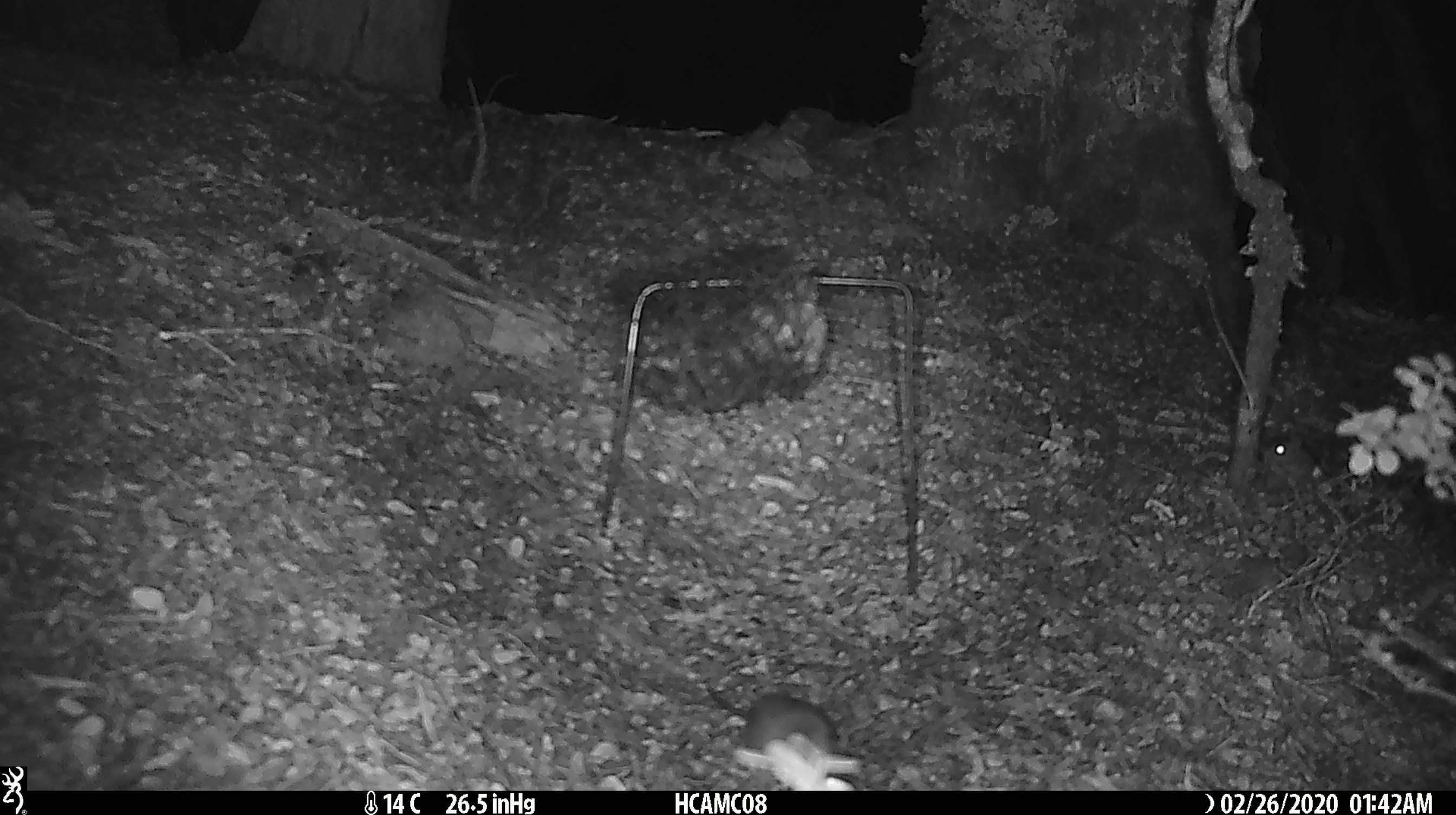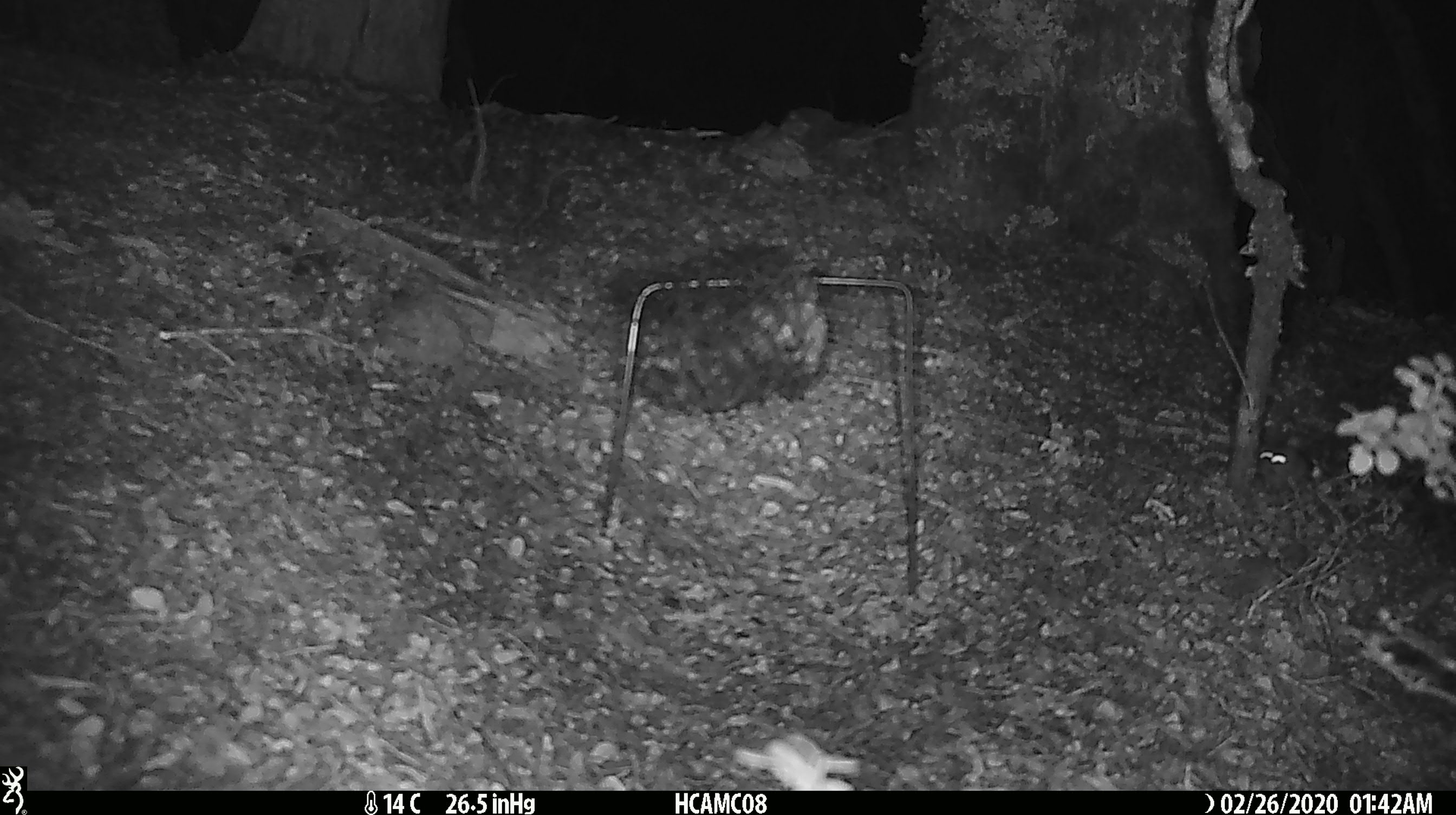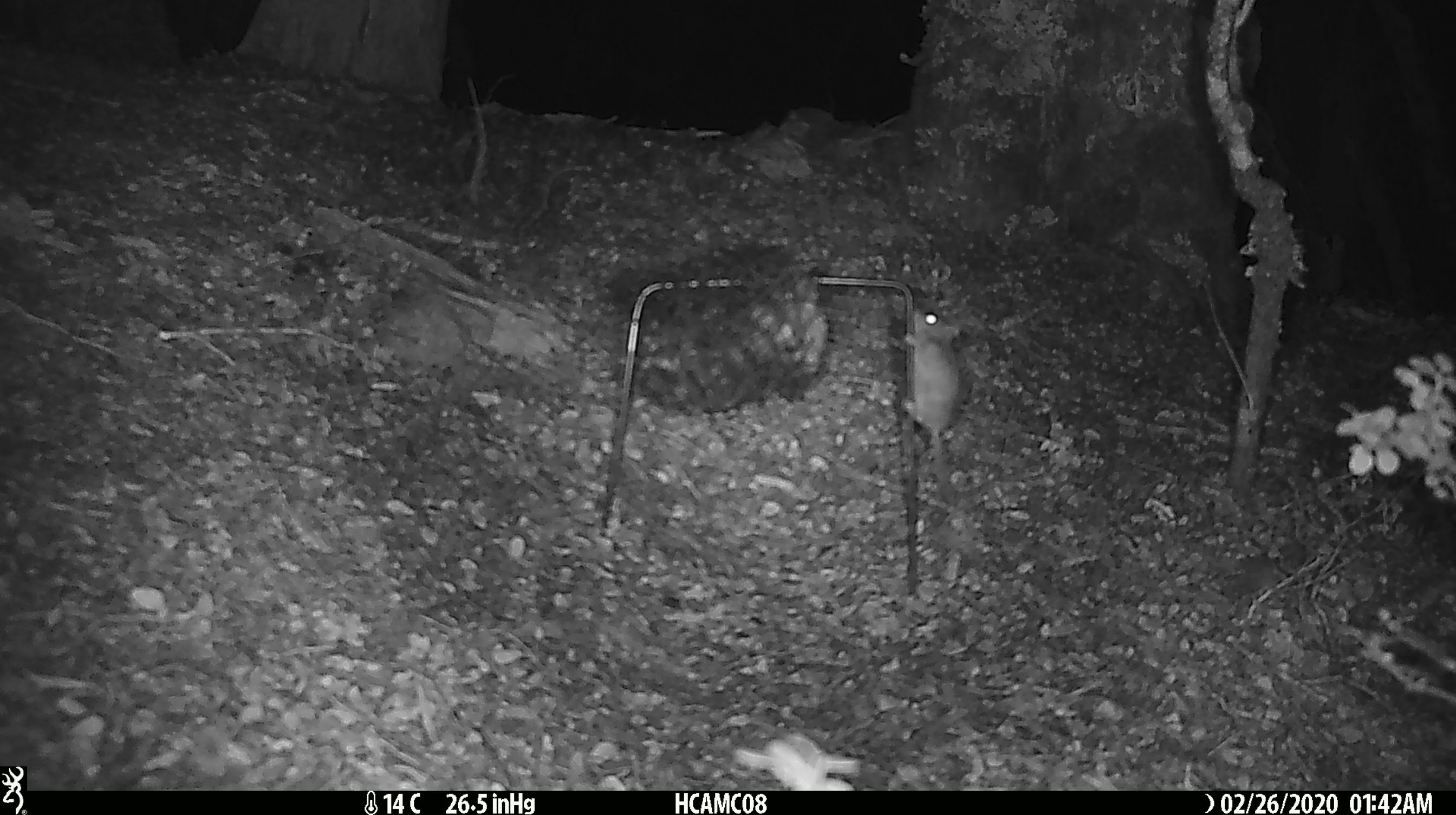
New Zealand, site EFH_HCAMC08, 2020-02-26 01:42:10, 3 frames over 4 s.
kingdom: Animalia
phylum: Chordata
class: Mammalia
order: Rodentia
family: Muridae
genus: Mus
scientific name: Mus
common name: mouse